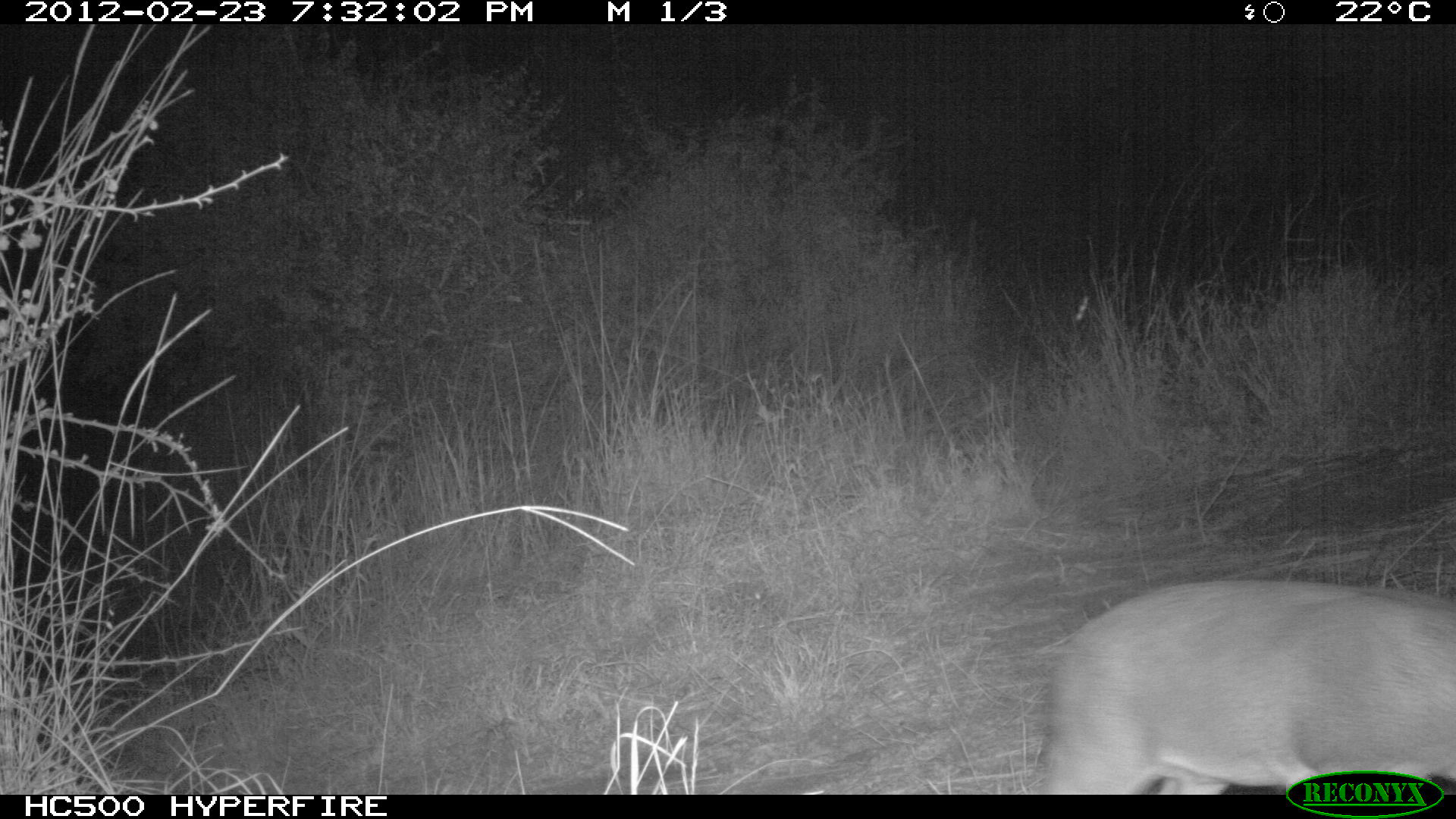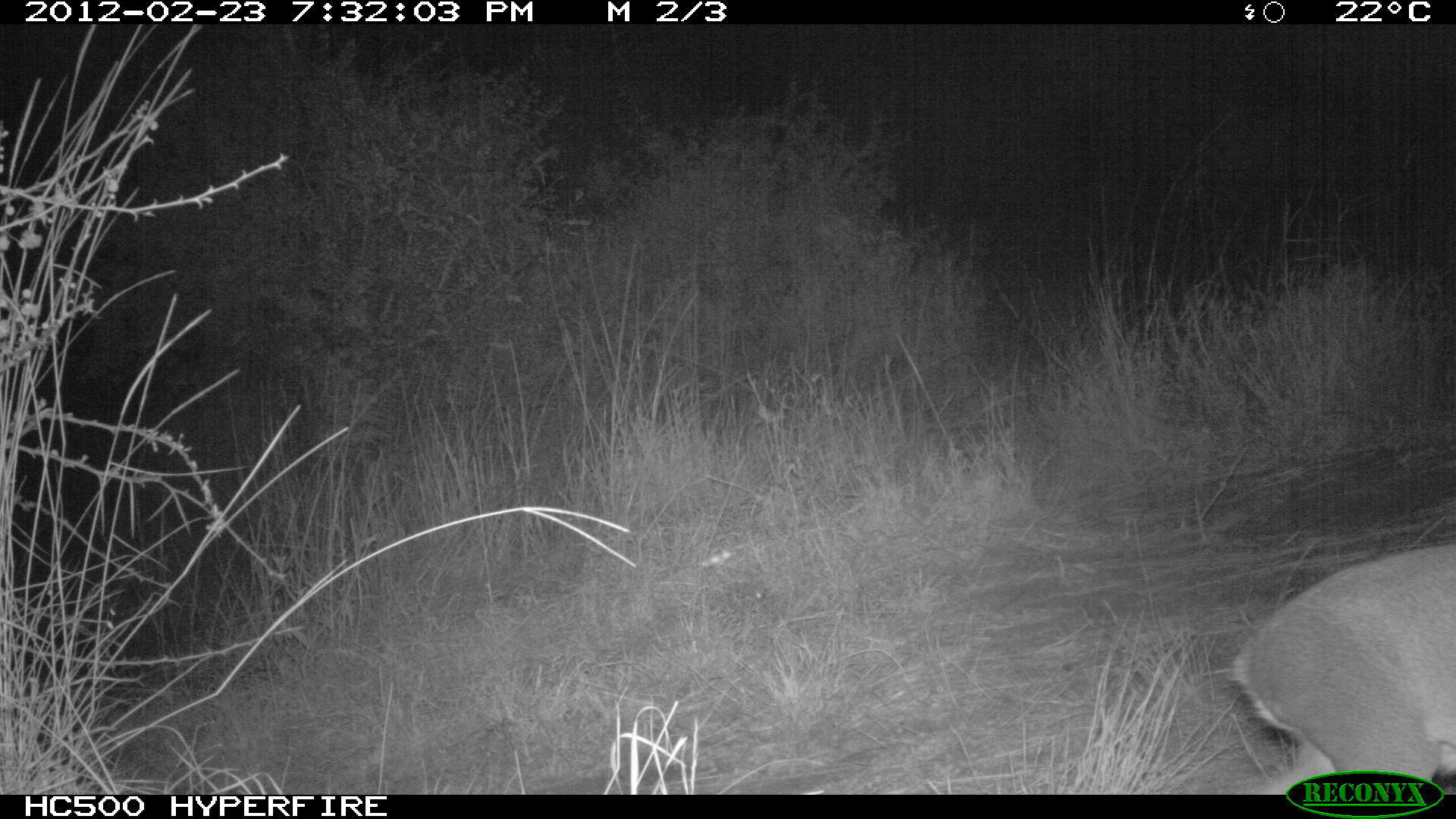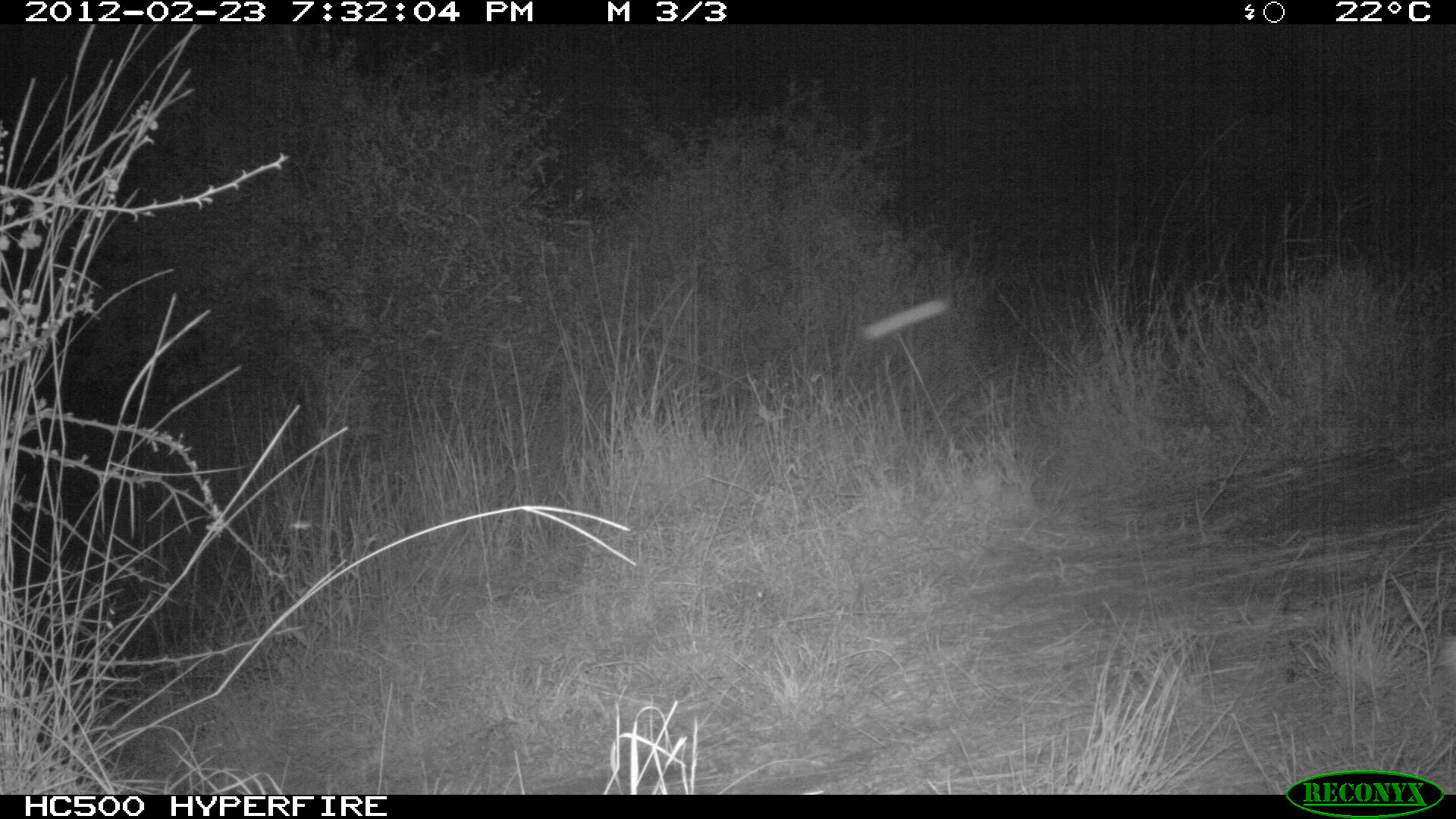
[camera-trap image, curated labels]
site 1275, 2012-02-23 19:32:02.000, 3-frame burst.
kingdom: Animalia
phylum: Chordata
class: Mammalia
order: Artiodactyla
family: Bovidae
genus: Madoqua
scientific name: Madoqua guentheri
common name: günther's dik-dik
Madoqua guentheri (günther's dik-dik), count 1.